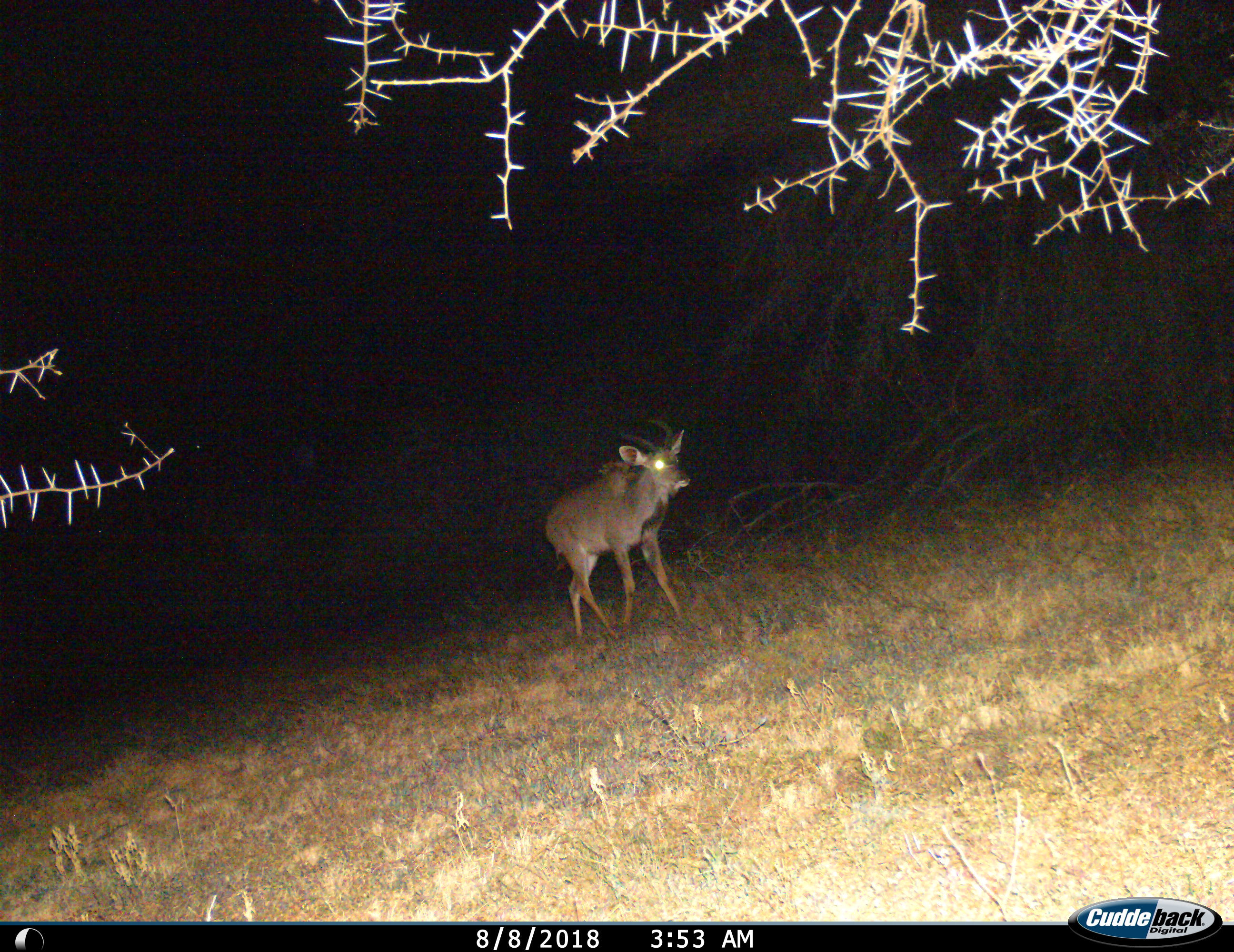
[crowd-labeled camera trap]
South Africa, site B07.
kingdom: Animalia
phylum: Chordata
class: Mammalia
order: Artiodactyla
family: Bovidae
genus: Tragelaphus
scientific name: Tragelaphus strepsiceros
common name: greater kudu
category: kudu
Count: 1.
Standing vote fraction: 0%.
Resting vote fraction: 0%.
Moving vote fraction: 100%.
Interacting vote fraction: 0%.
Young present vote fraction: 0%.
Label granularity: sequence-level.